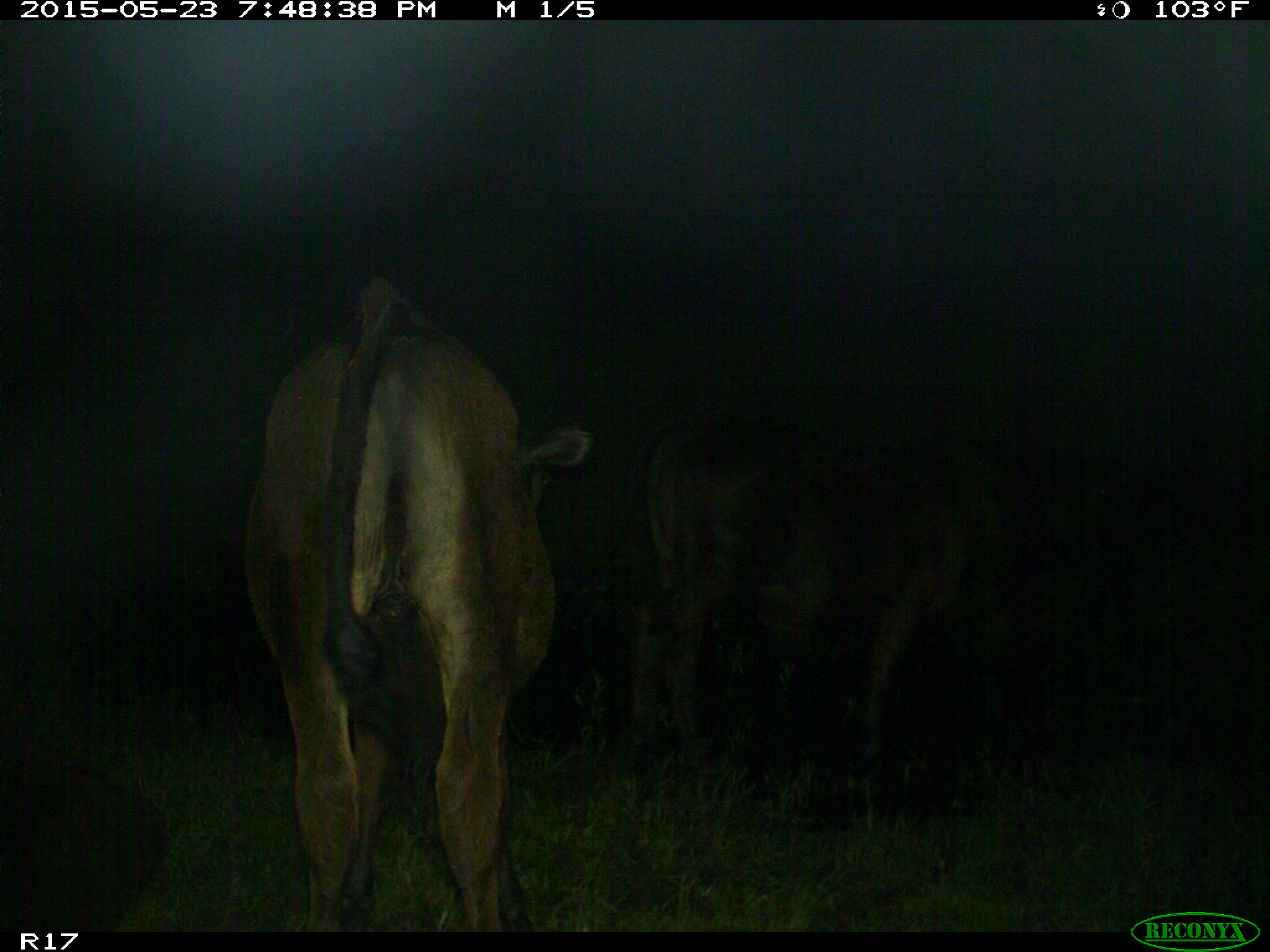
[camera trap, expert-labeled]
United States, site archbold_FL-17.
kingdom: Animalia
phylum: Chordata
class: Mammalia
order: Artiodactyla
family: Bovidae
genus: Bos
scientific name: Bos taurus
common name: domestic cow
Bos taurus (domestic cow).